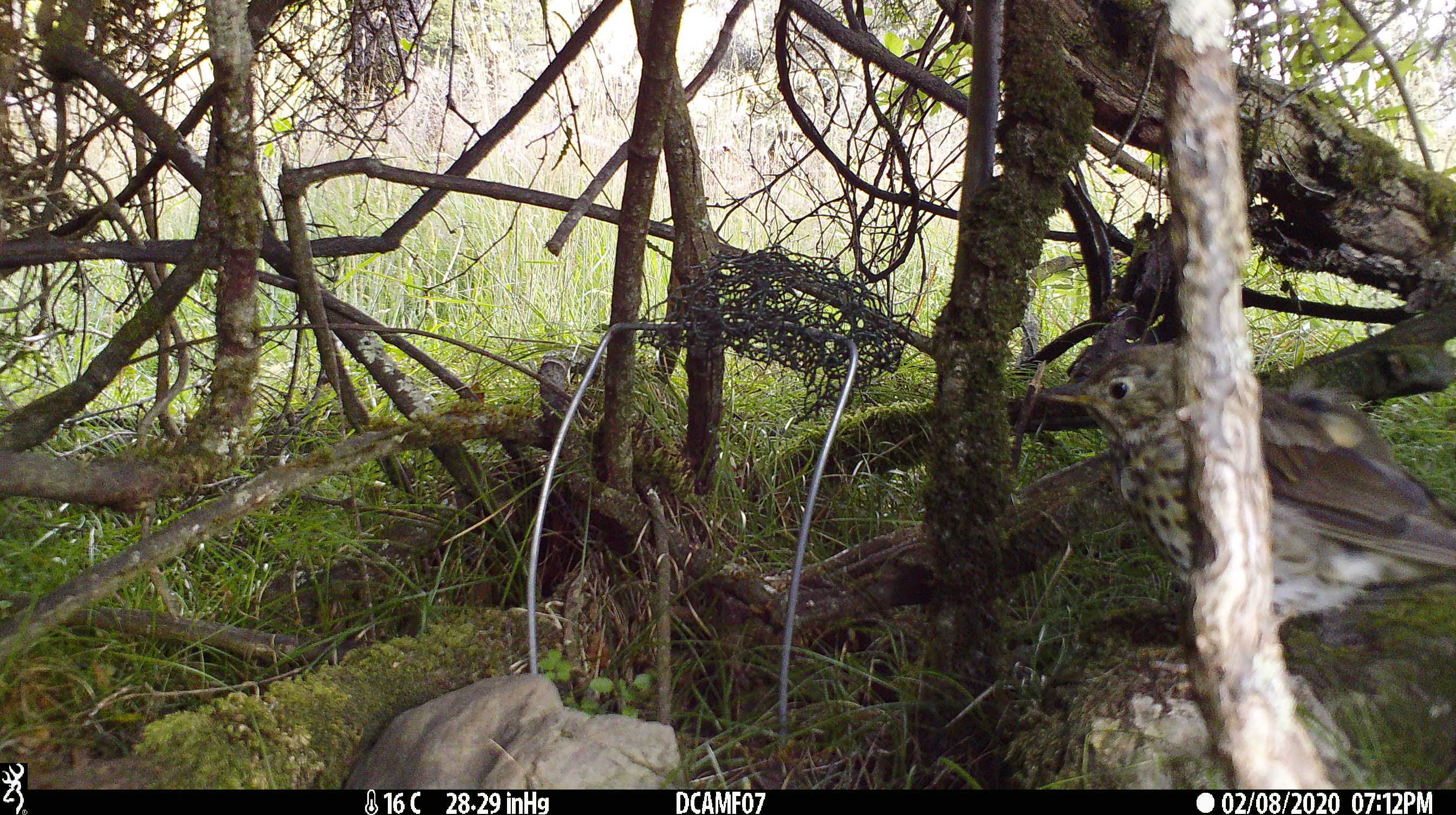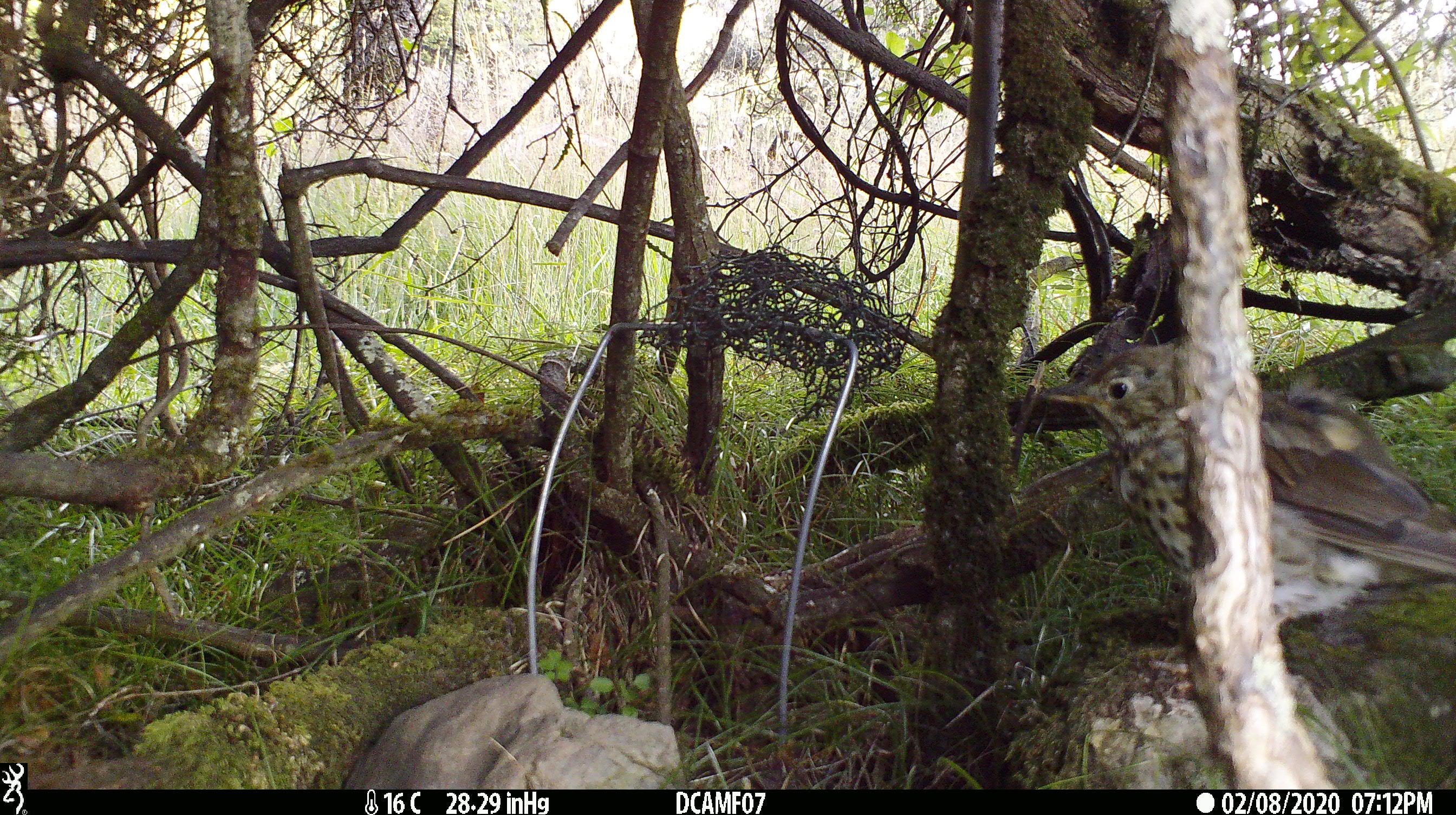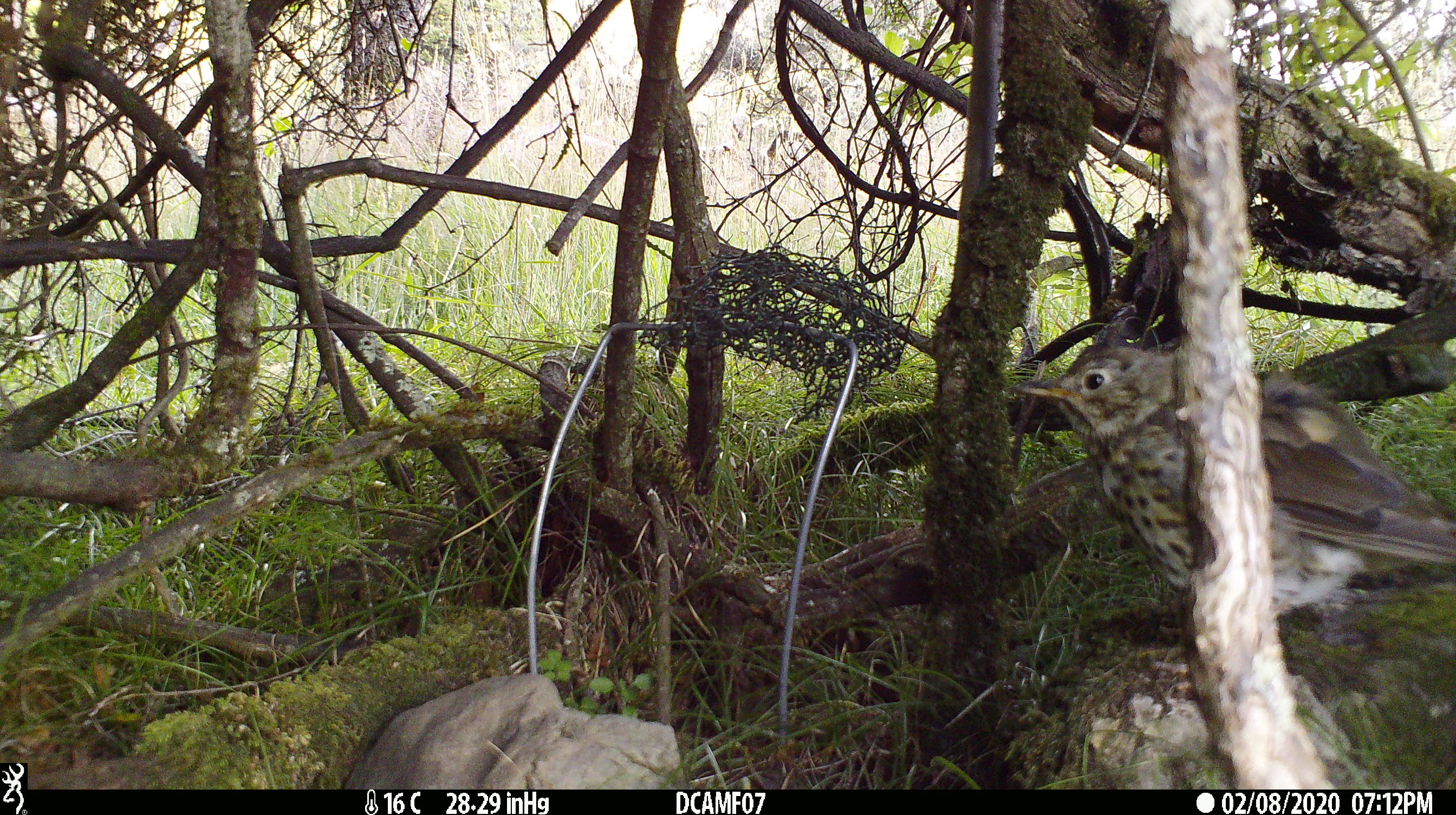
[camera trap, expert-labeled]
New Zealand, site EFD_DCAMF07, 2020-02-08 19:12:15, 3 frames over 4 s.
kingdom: Animalia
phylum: Chordata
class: Aves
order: Passeriformes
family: Turdidae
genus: Turdus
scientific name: Turdus philomelos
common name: song thrush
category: thrush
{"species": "thrush (song thrush) (Turdus philomelos)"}